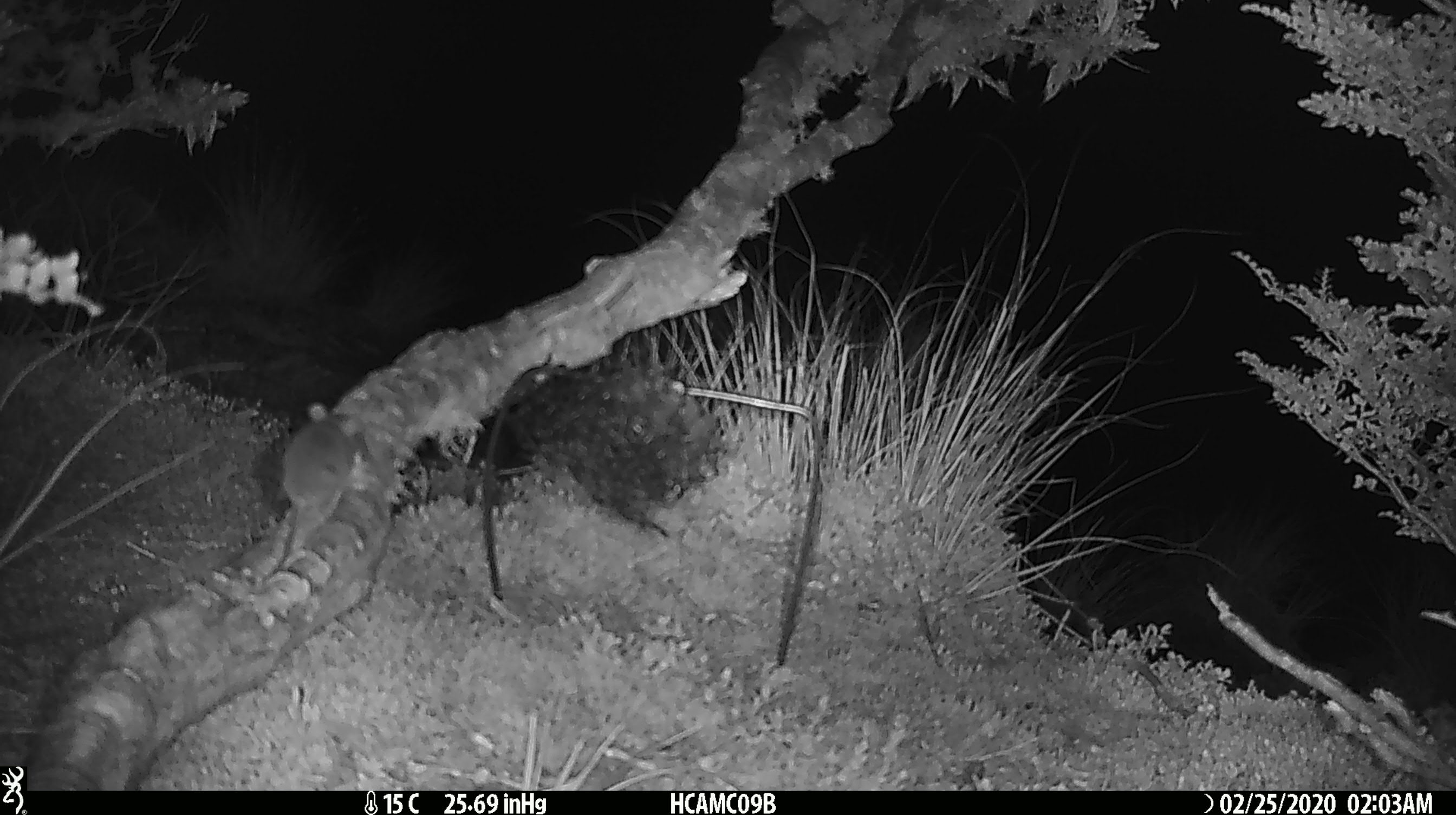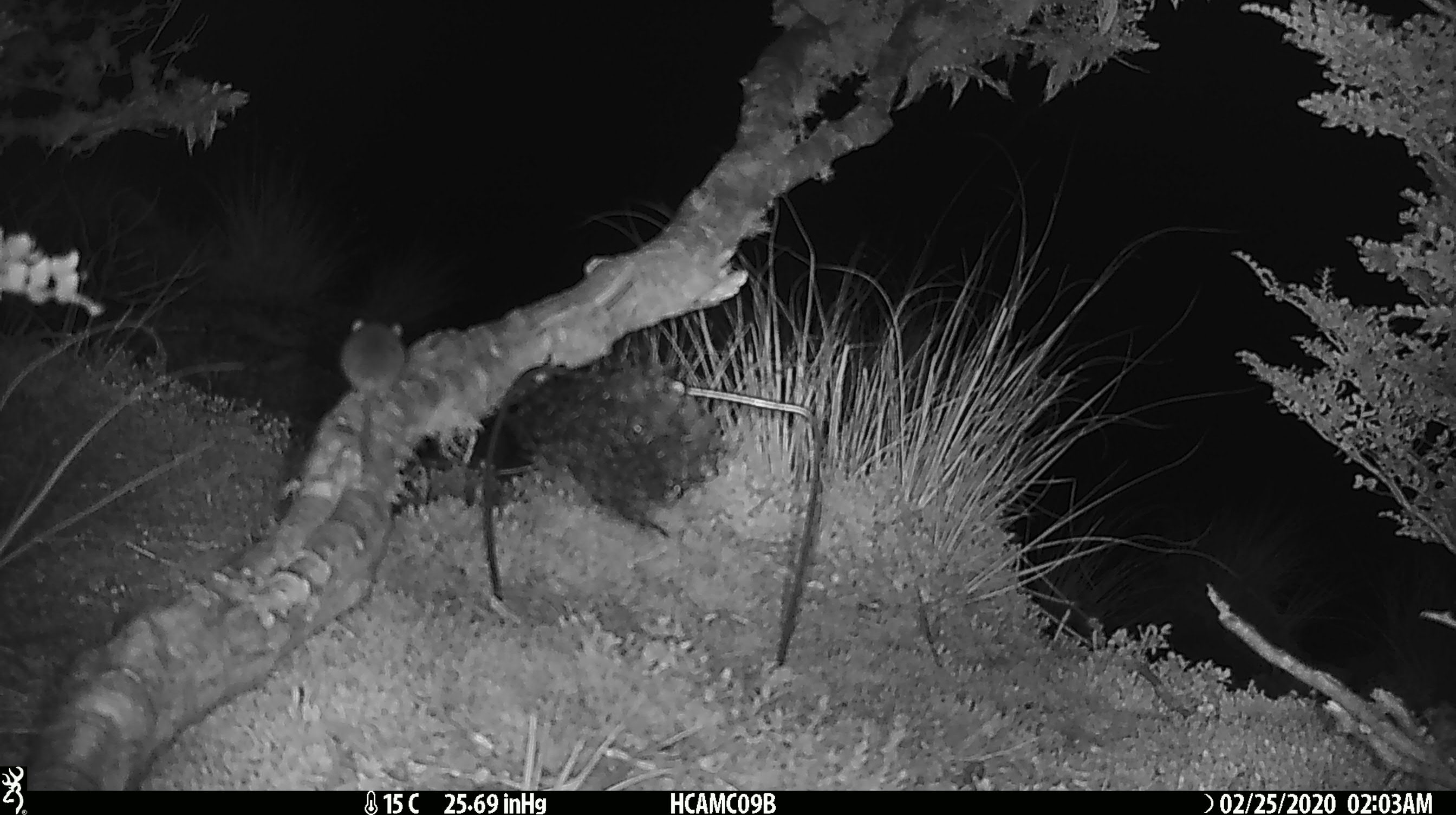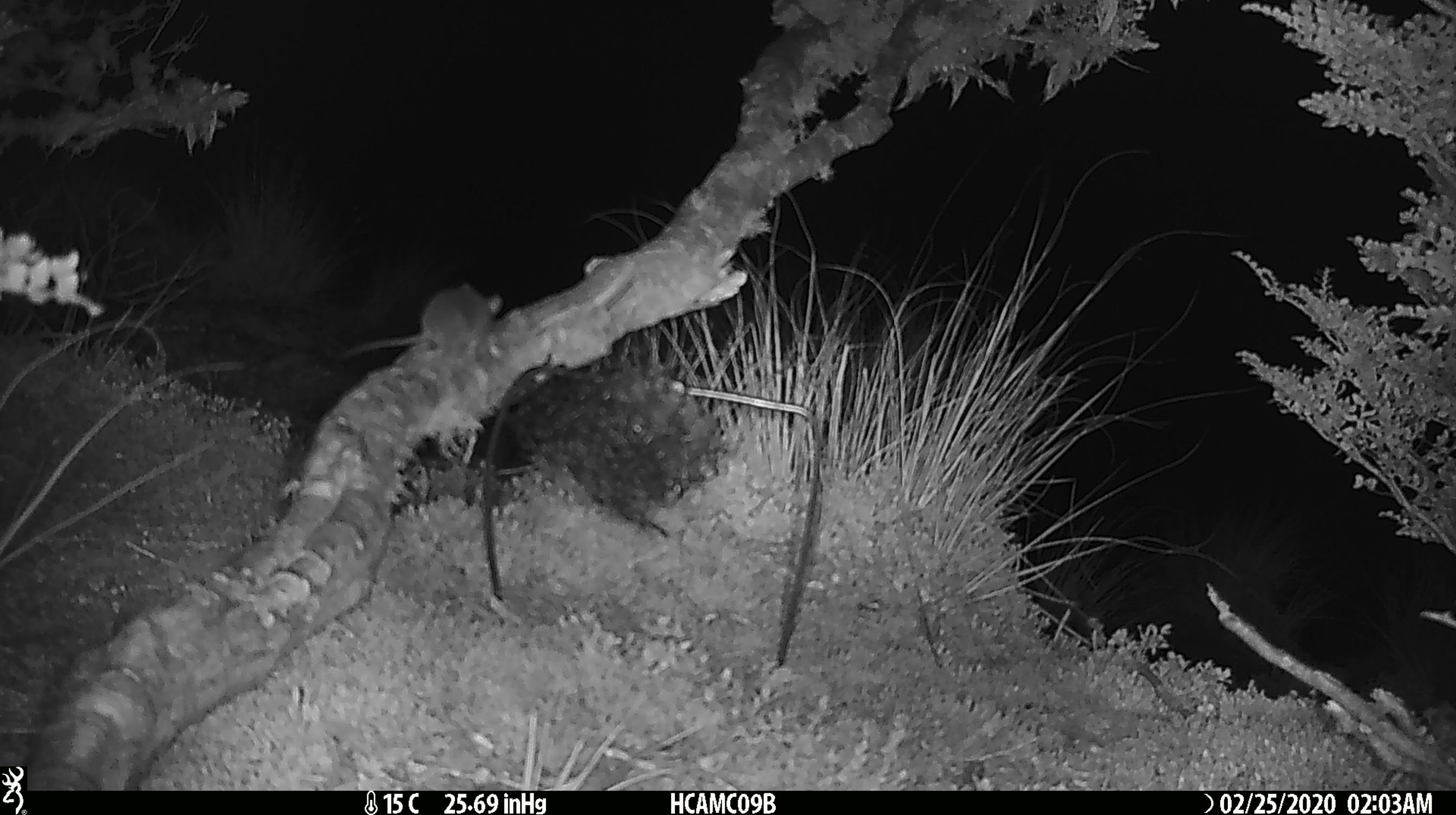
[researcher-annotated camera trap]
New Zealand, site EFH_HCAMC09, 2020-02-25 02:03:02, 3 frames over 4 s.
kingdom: Animalia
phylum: Chordata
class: Mammalia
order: Rodentia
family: Muridae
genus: Mus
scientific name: Mus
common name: mouse